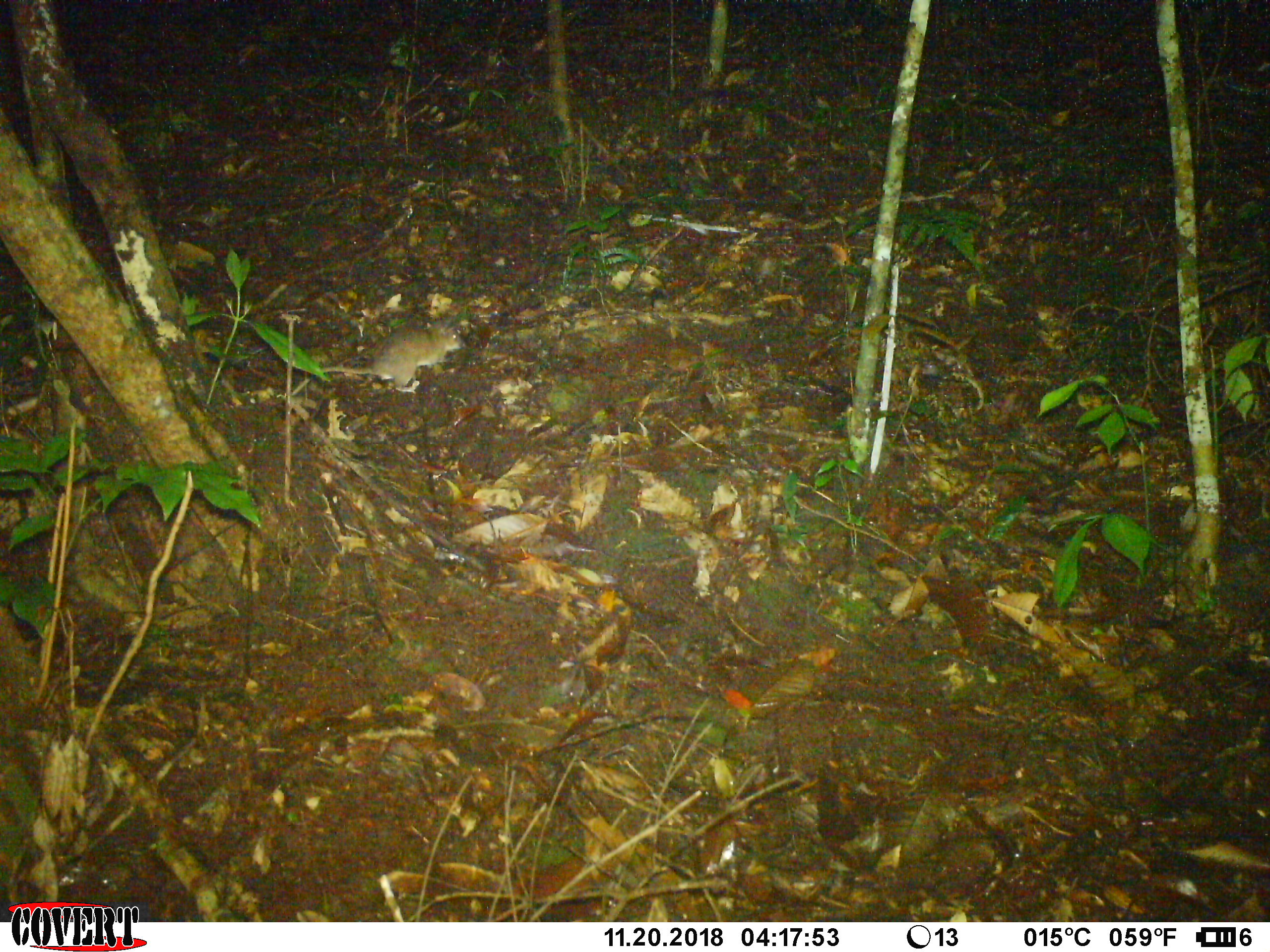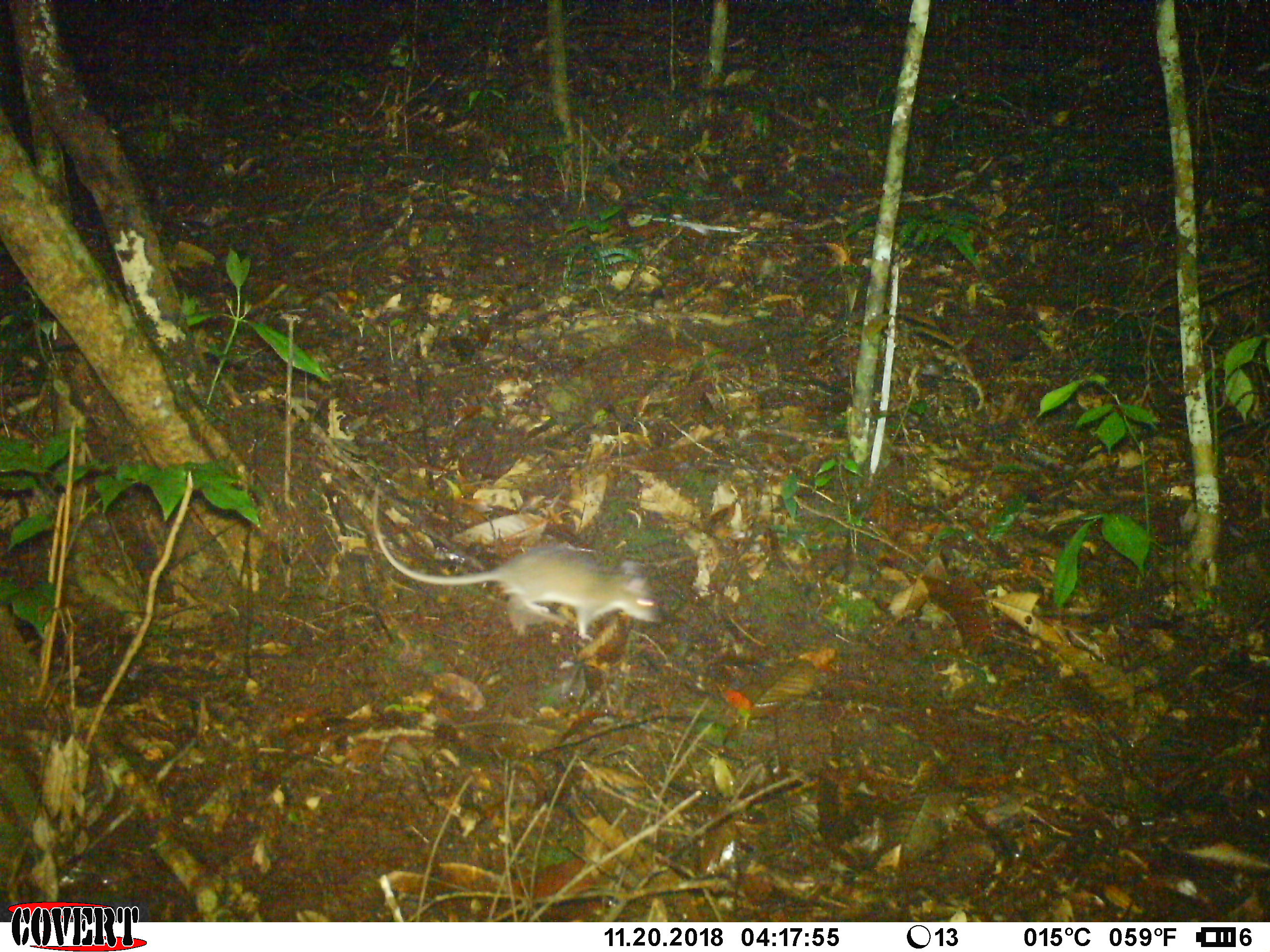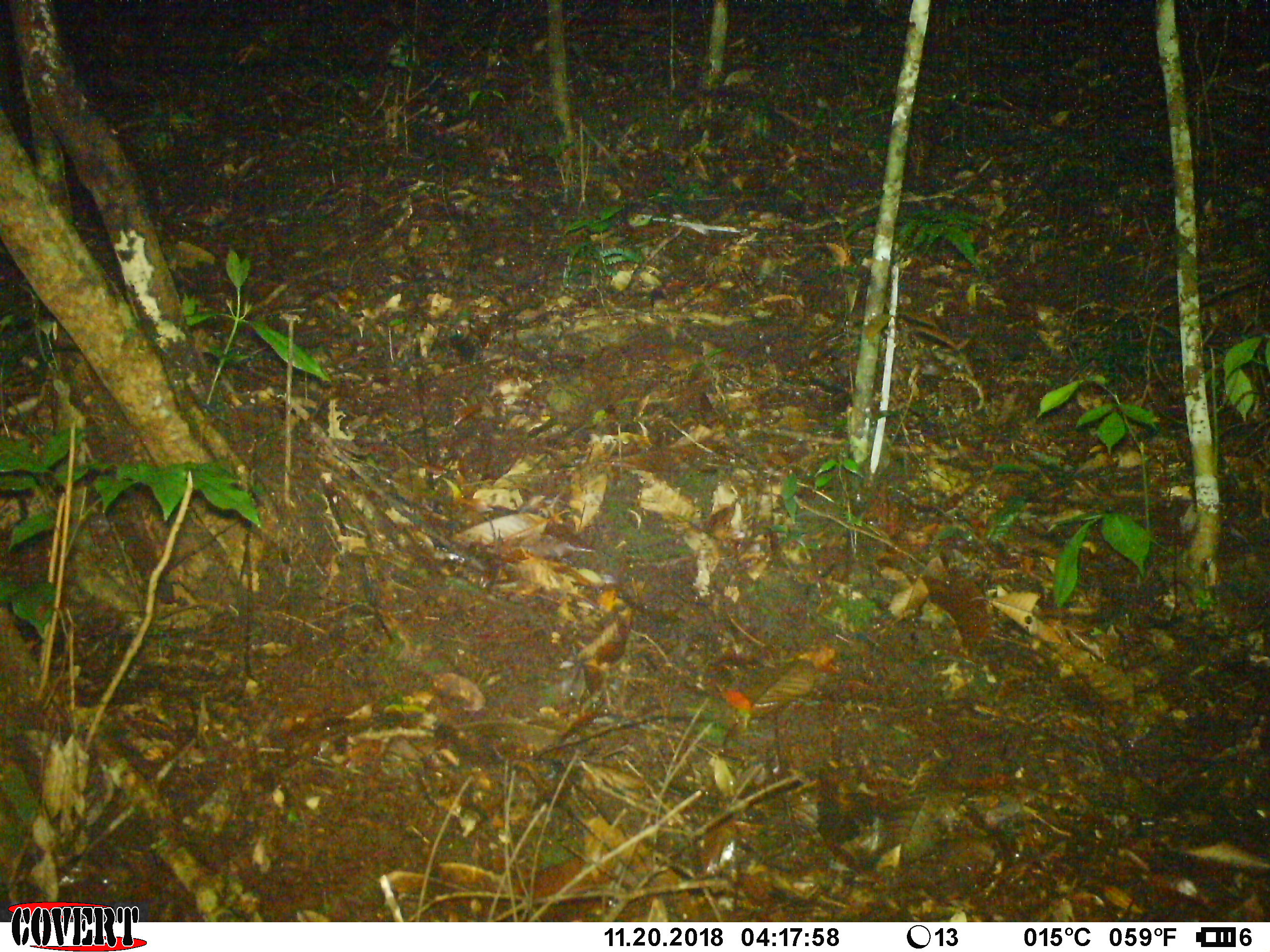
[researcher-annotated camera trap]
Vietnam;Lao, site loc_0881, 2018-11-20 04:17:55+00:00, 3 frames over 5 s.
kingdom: Animalia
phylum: Chordata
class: Mammalia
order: Rodentia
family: Muridae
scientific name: Muridae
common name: old-world mice and rats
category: unidentified murid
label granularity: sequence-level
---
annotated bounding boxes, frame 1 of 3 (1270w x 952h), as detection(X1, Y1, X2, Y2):
unidentified murid: detection(291, 323, 465, 396)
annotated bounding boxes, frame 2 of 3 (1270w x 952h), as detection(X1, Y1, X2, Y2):
unidentified murid: detection(371, 487, 664, 642)